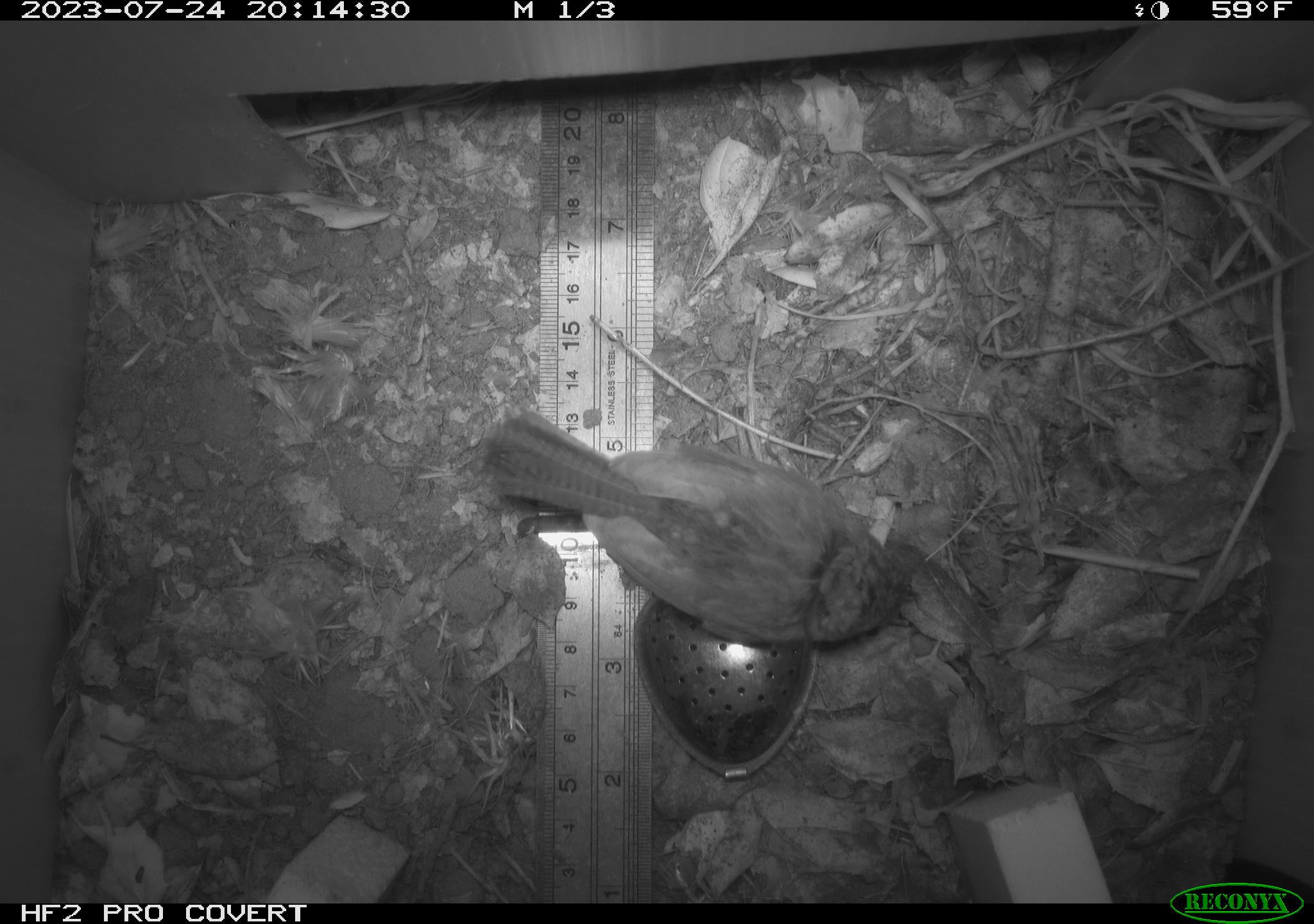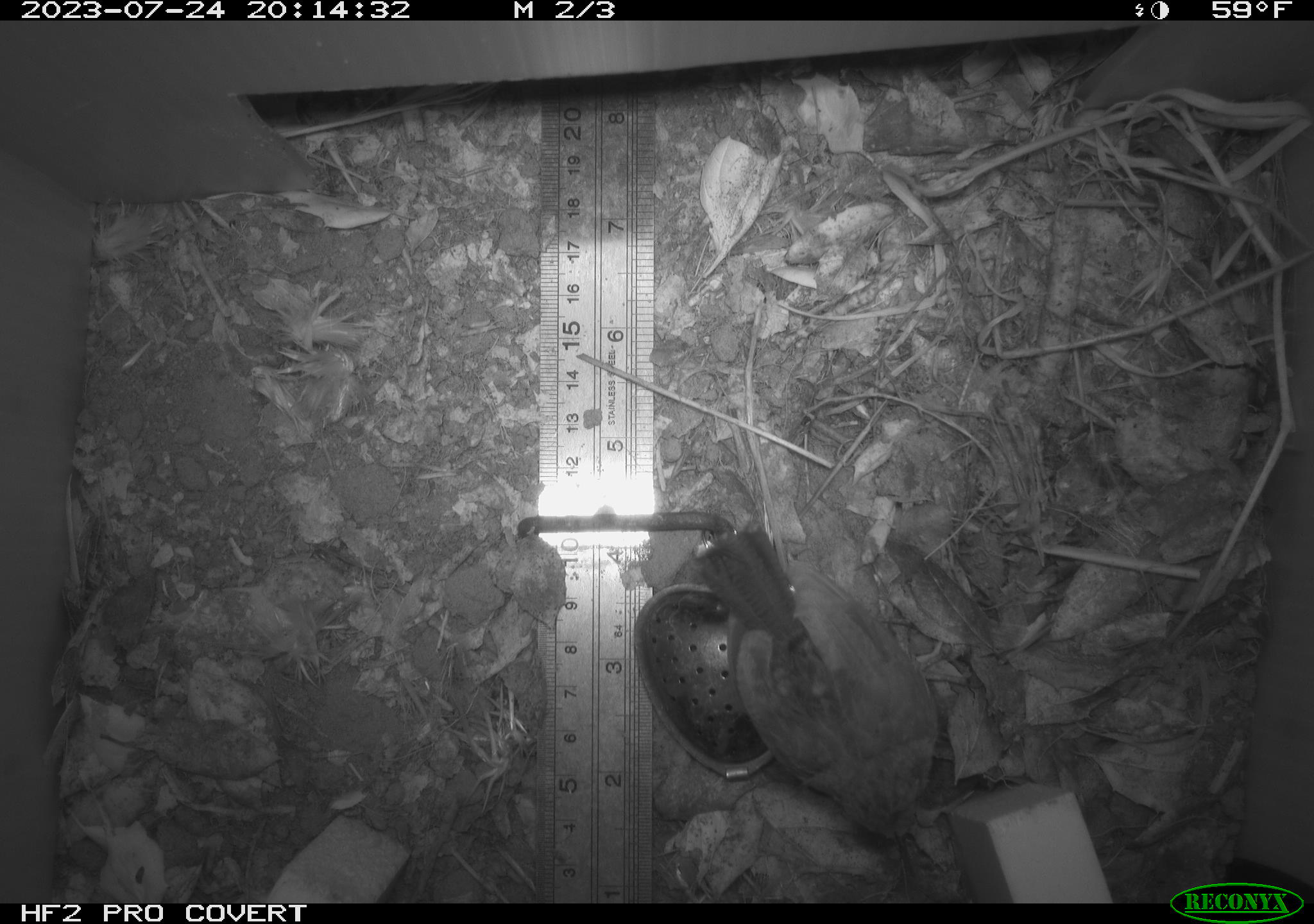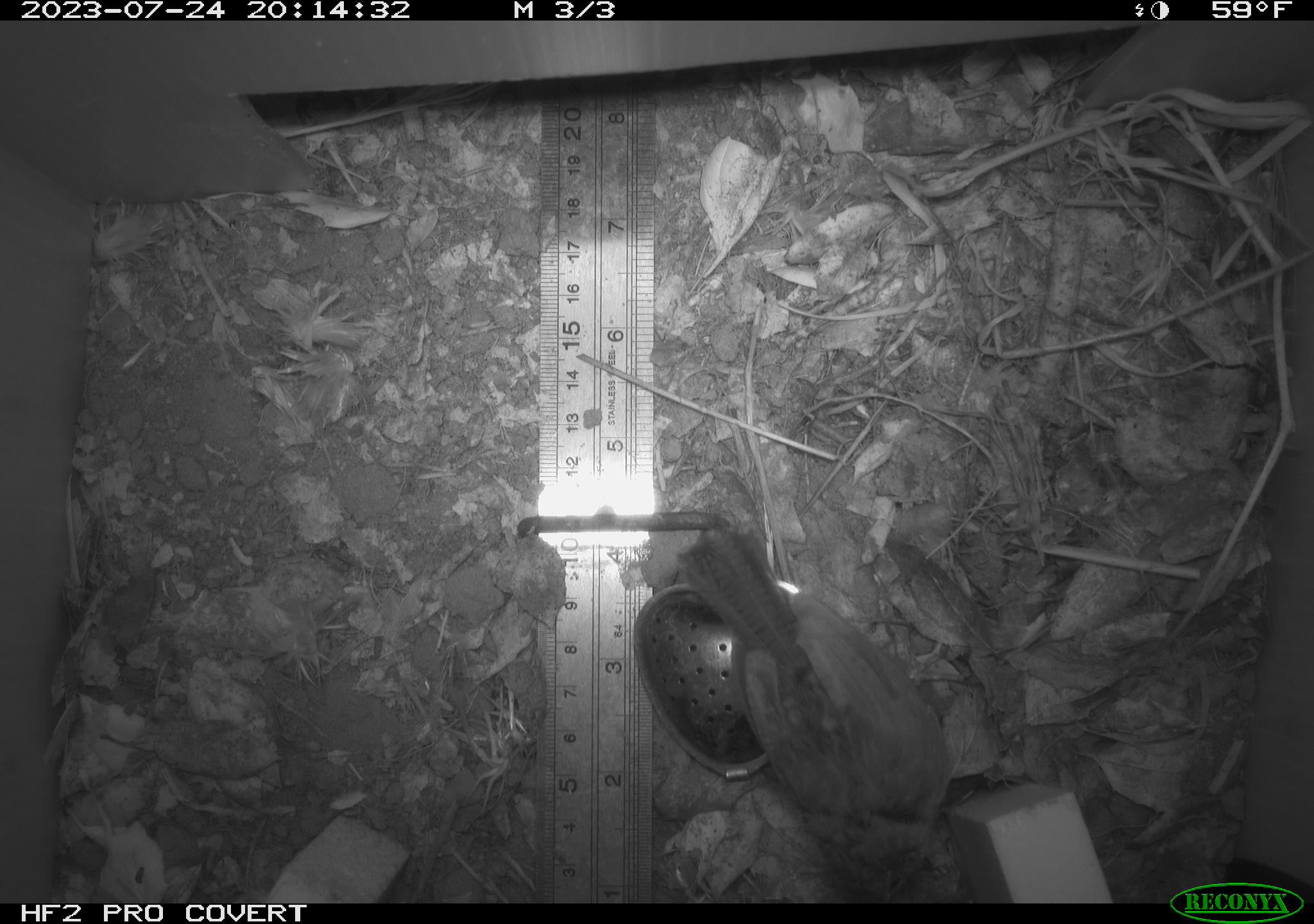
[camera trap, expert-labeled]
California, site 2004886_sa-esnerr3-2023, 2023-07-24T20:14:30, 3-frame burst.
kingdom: Animalia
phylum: Chordata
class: Aves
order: Passeriformes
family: Troglodytidae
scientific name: Troglodytidae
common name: wren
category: troglodytidae family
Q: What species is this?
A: Troglodytidae family (wren) (Troglodytidae).